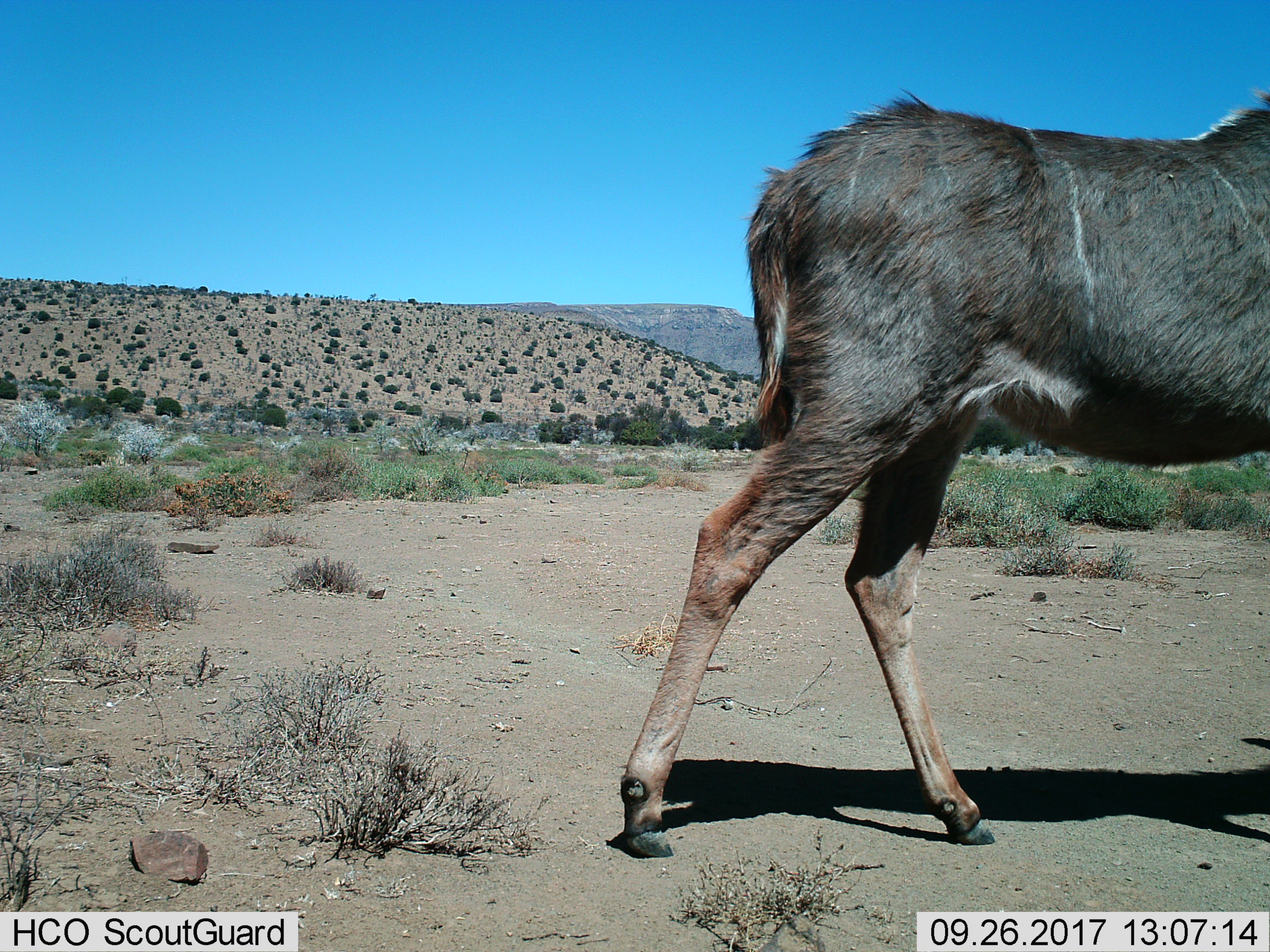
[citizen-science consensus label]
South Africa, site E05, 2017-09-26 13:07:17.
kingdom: Animalia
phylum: Chordata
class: Mammalia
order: Artiodactyla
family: Bovidae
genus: Tragelaphus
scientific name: Tragelaphus strepsiceros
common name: greater kudu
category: kudu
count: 1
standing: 14%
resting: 0%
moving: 86%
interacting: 0%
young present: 0%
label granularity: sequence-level